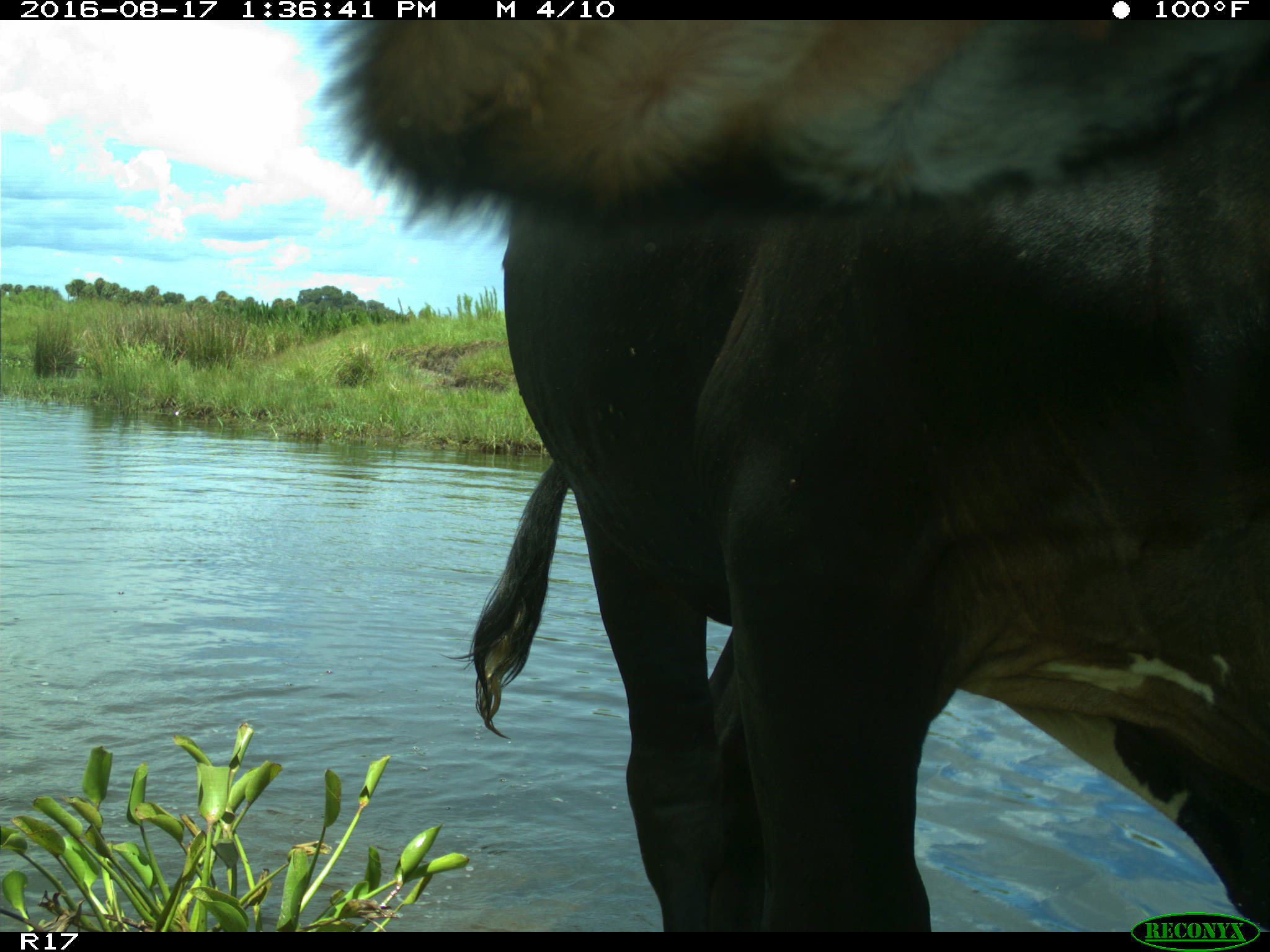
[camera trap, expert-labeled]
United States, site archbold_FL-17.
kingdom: Animalia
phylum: Chordata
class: Mammalia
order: Artiodactyla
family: Bovidae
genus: Bos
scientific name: Bos taurus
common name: domestic cow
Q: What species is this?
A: Bos taurus (domestic cow).